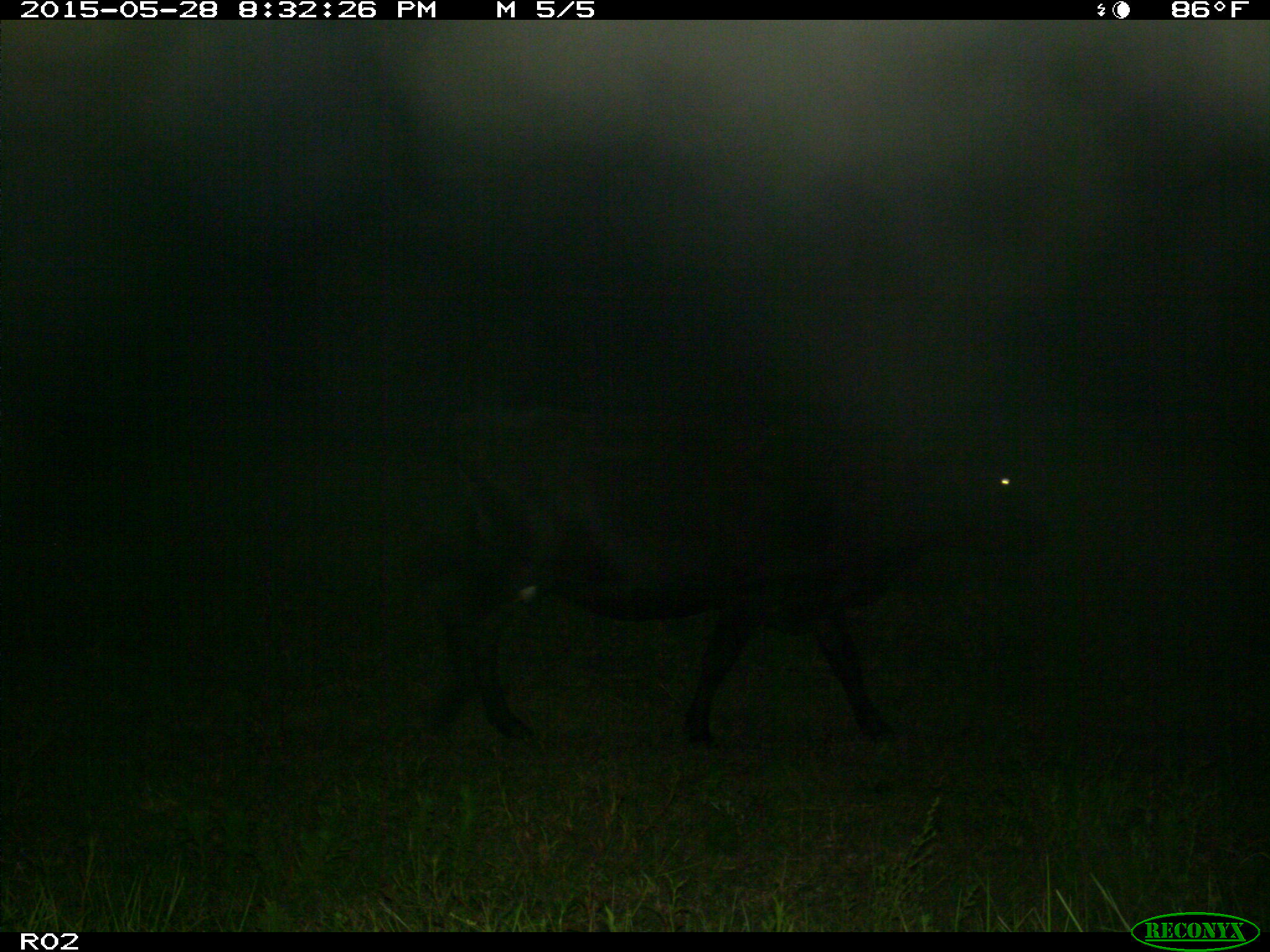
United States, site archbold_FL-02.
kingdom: Animalia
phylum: Chordata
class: Mammalia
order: Artiodactyla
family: Bovidae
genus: Bos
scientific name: Bos taurus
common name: domestic cow